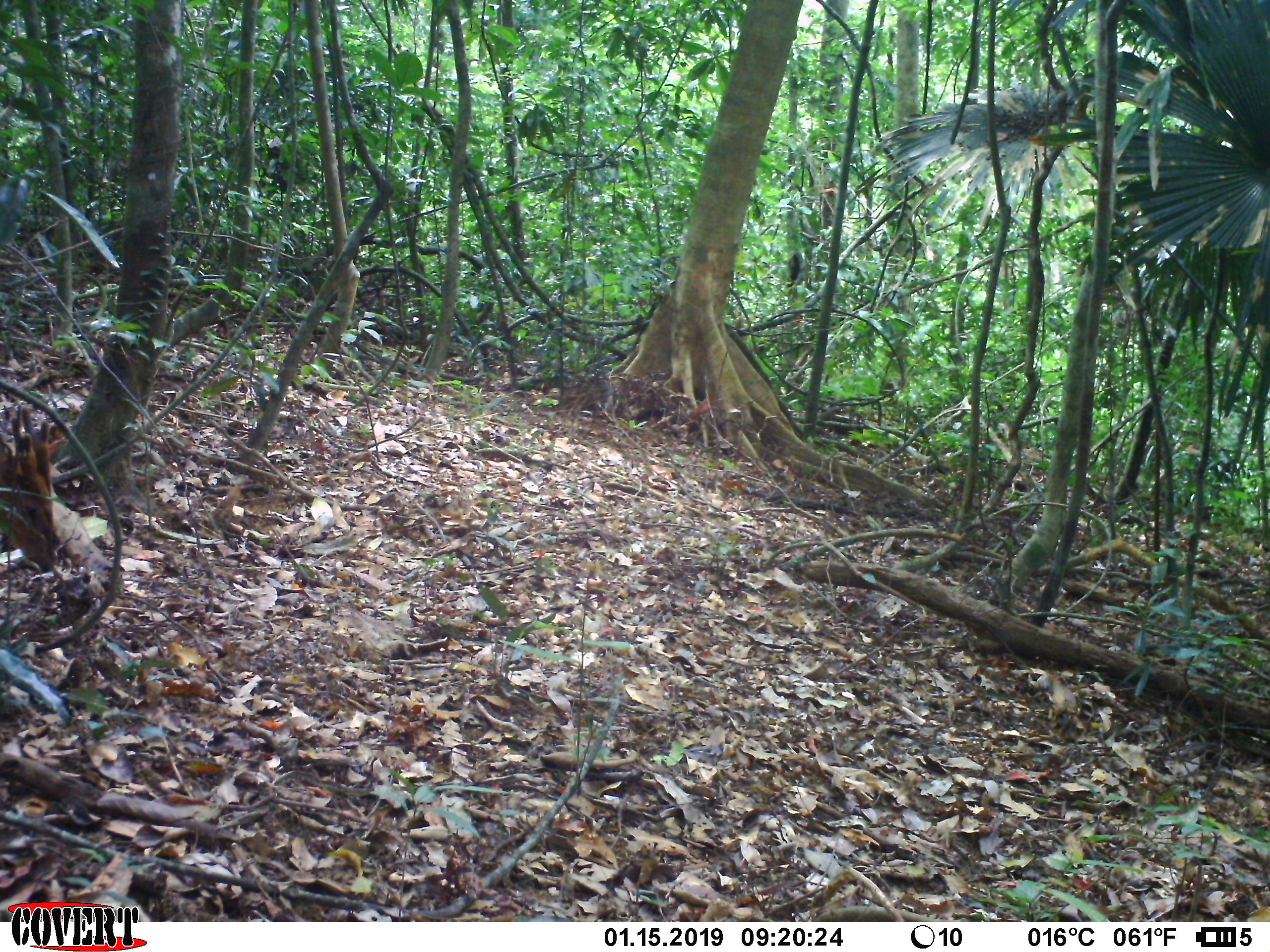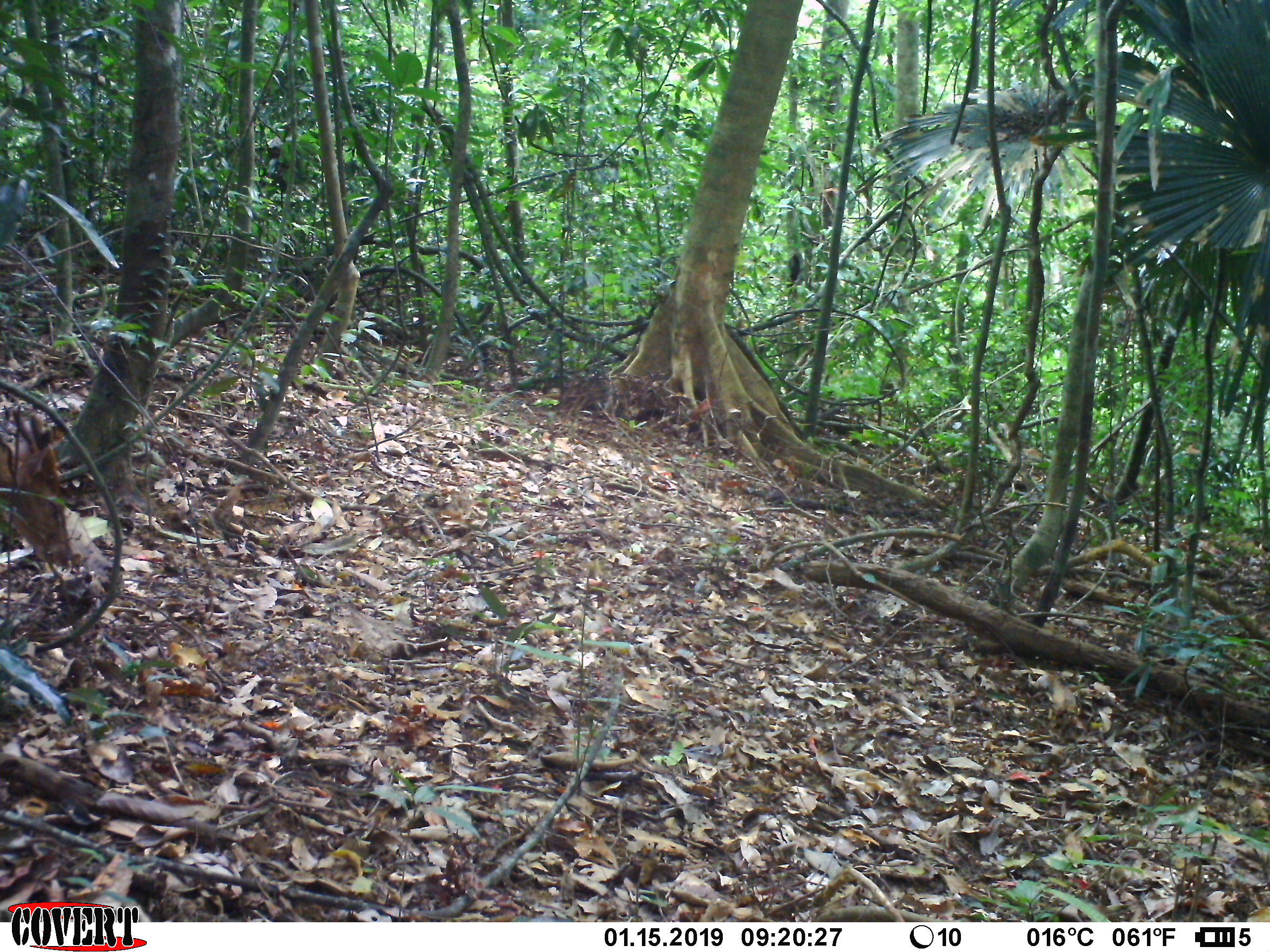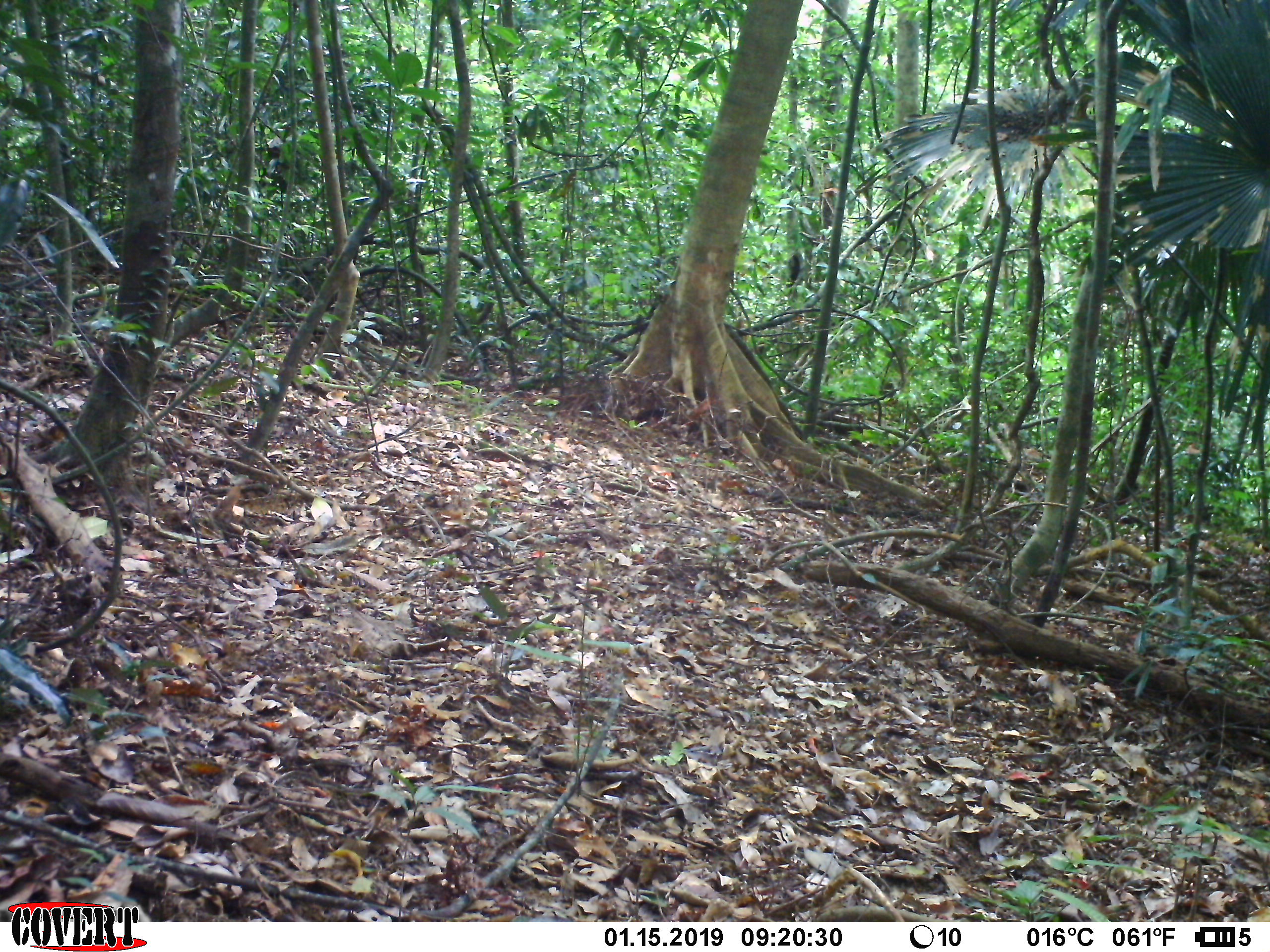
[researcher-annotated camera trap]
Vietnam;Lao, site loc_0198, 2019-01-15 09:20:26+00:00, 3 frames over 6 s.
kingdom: Animalia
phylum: Chordata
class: Mammalia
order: Artiodactyla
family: Cervidae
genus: Muntiacus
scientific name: Muntiacus vuquangensis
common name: large-antlered muntjac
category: large antlered muntjac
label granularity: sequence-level